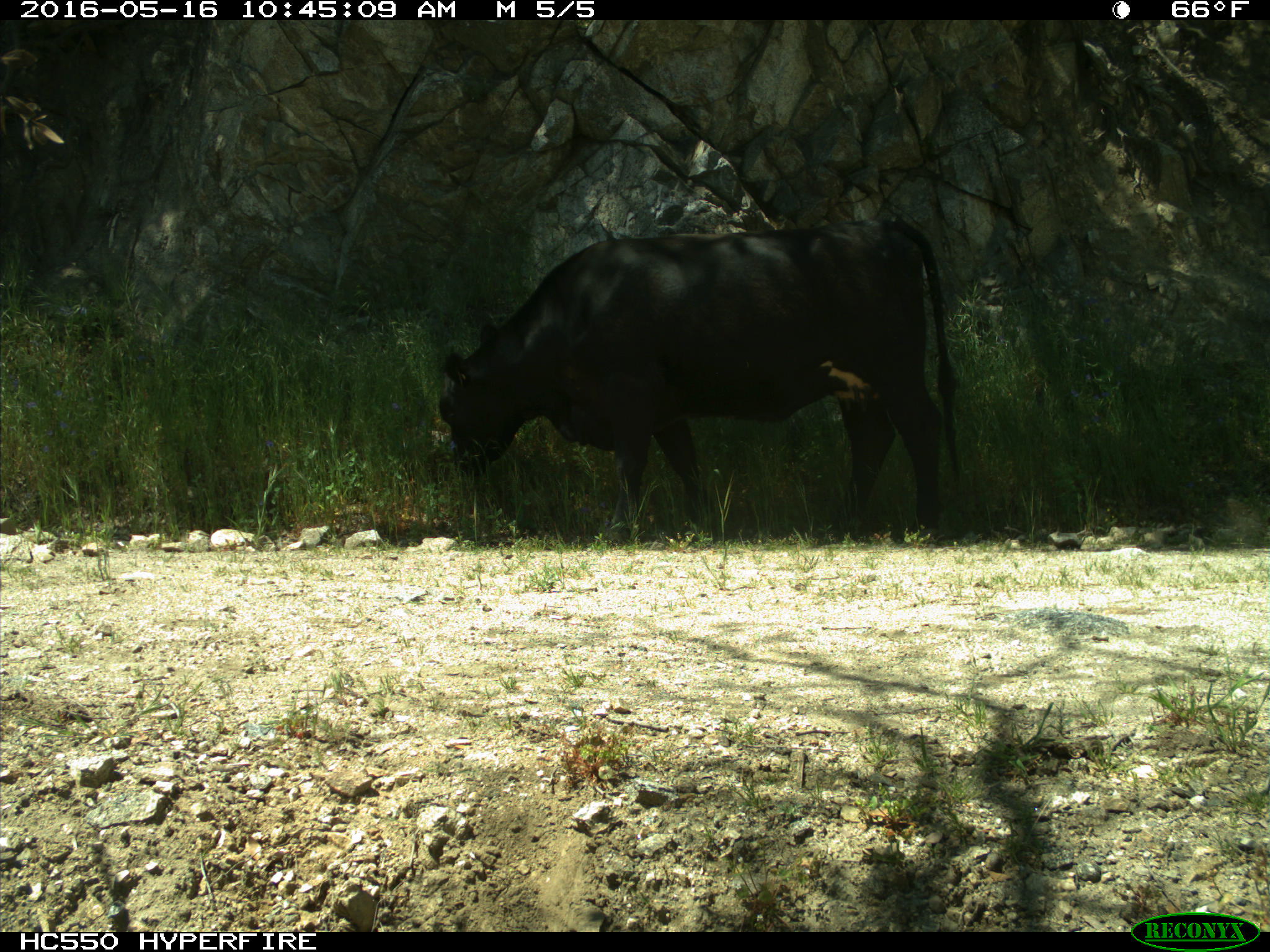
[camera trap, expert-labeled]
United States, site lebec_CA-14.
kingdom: Animalia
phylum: Chordata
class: Mammalia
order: Artiodactyla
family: Bovidae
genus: Bos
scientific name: Bos taurus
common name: domestic cow